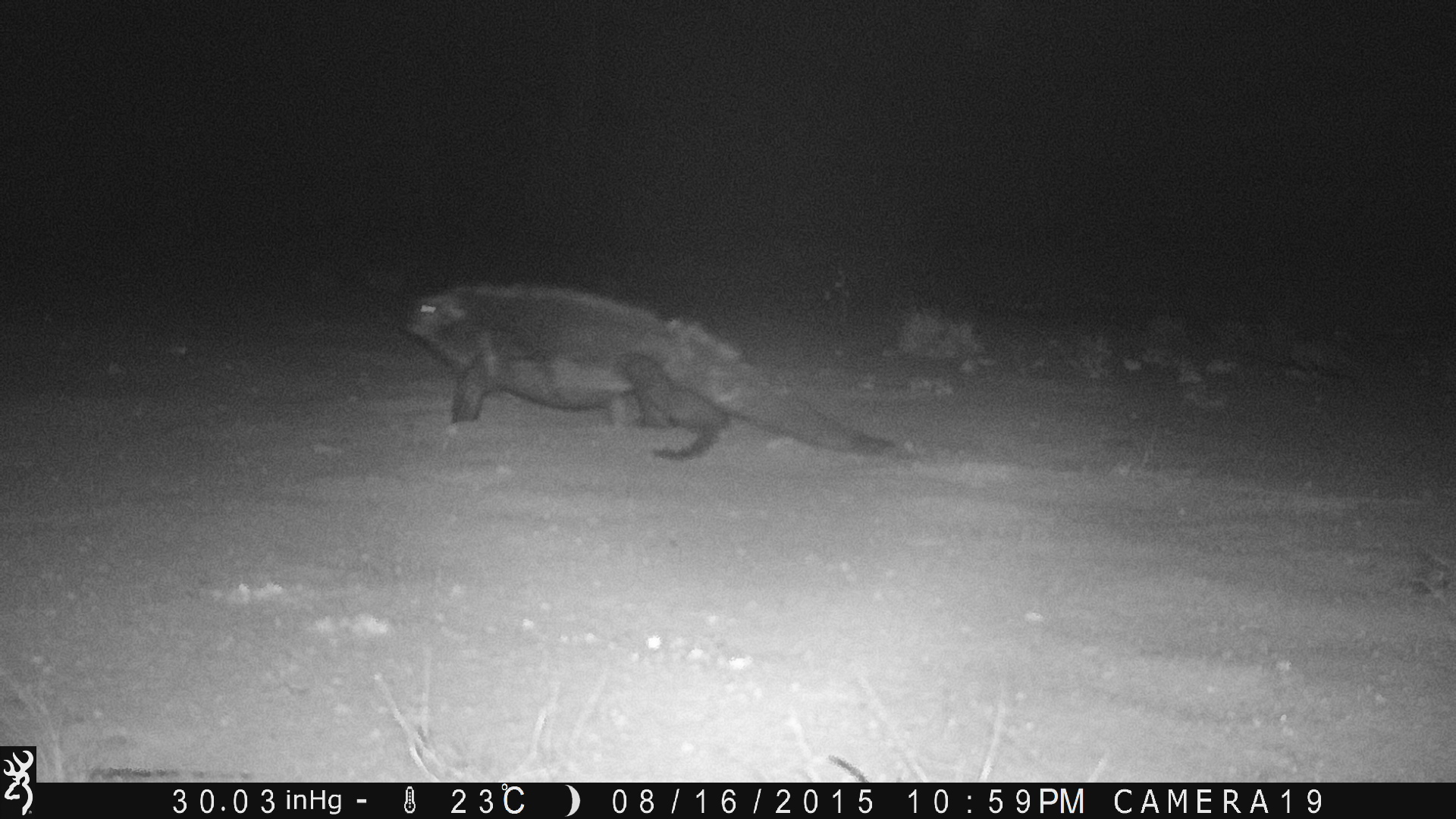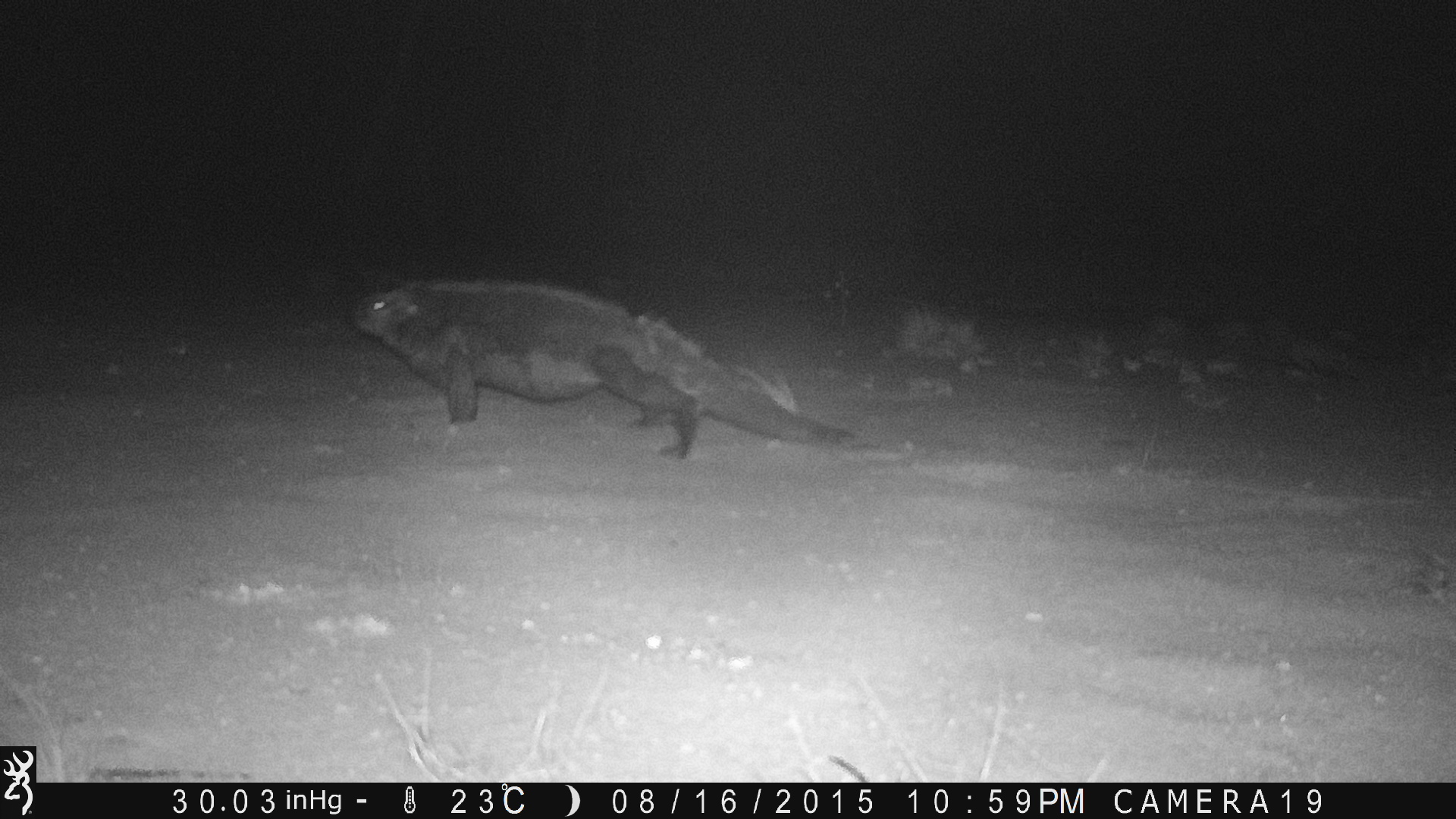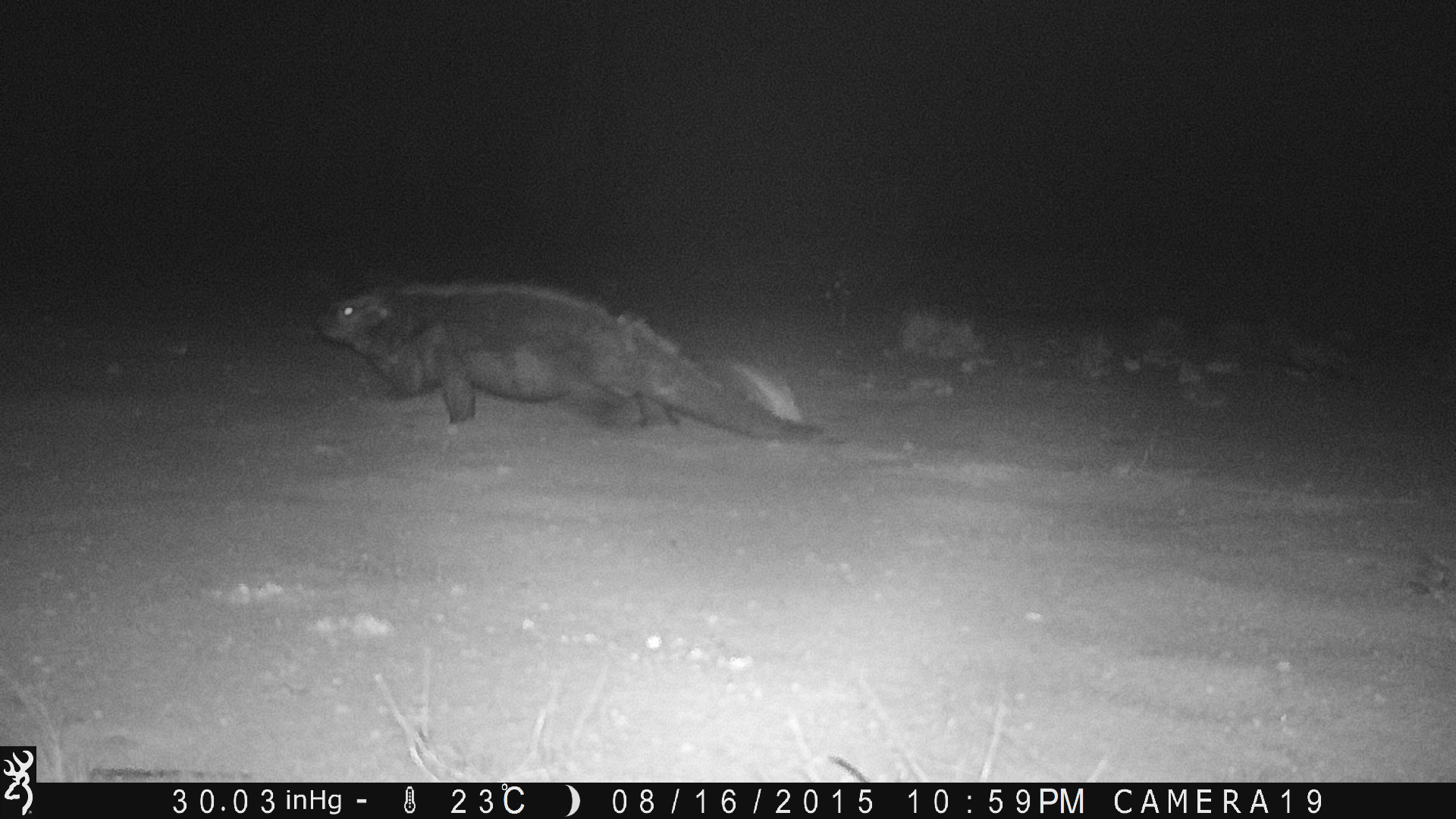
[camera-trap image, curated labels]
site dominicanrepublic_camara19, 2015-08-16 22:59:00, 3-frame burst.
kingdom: Animalia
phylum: Chordata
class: Reptilia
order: Squamata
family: Iguanidae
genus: Iguana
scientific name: Iguana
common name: typical iguanas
Iguana (typical iguanas).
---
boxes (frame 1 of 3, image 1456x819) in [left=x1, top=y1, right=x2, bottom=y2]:
iguana: [left=395, top=279, right=896, bottom=466]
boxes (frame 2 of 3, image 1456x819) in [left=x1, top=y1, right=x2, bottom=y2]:
iguana: [left=352, top=275, right=858, bottom=473]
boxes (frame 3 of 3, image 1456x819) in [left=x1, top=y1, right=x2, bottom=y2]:
iguana: [left=319, top=280, right=835, bottom=447]